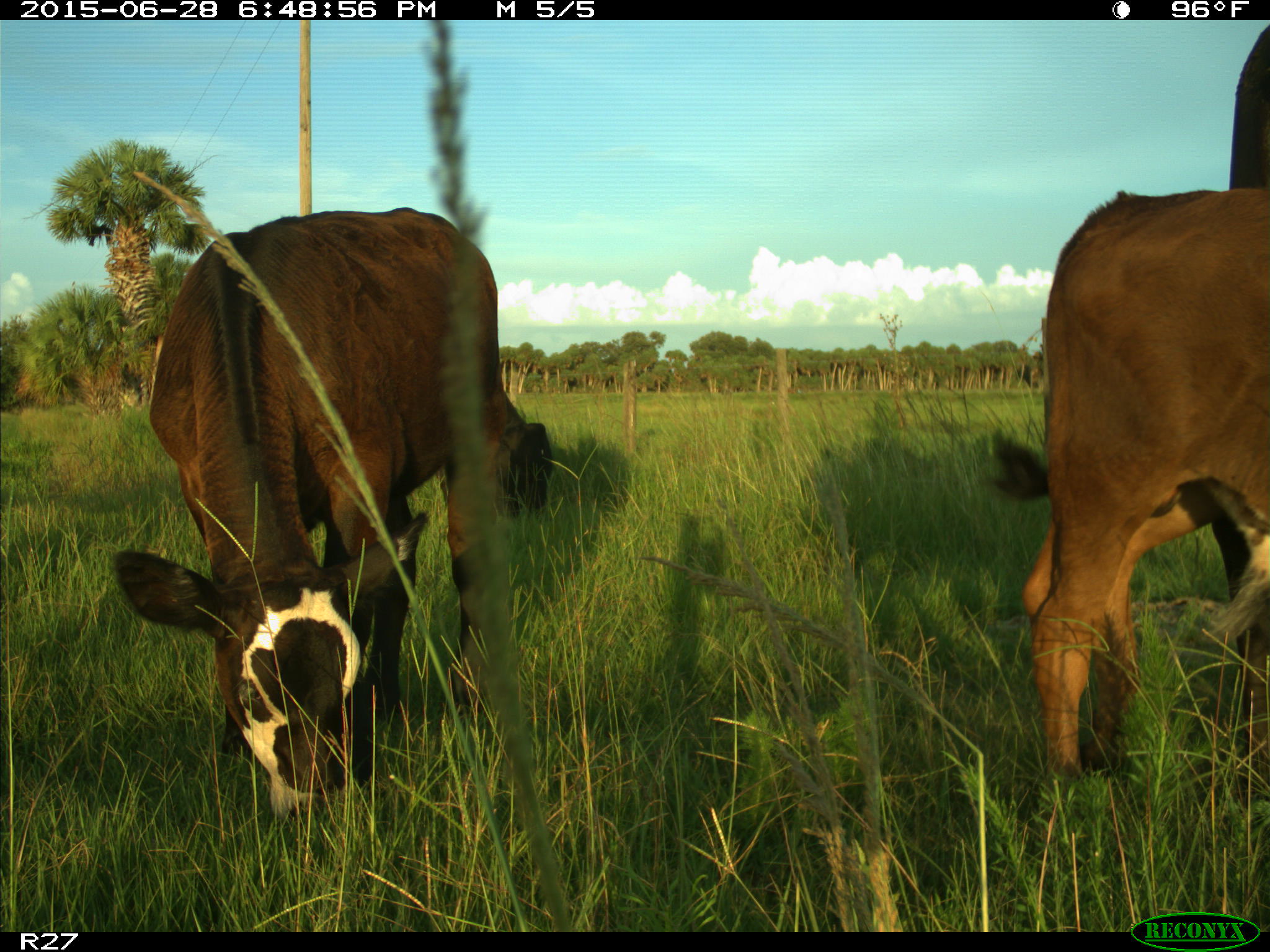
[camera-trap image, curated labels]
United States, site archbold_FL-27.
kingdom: Animalia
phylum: Chordata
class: Mammalia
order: Artiodactyla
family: Bovidae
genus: Bos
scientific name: Bos taurus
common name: domestic cow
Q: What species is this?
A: Bos taurus (domestic cow).